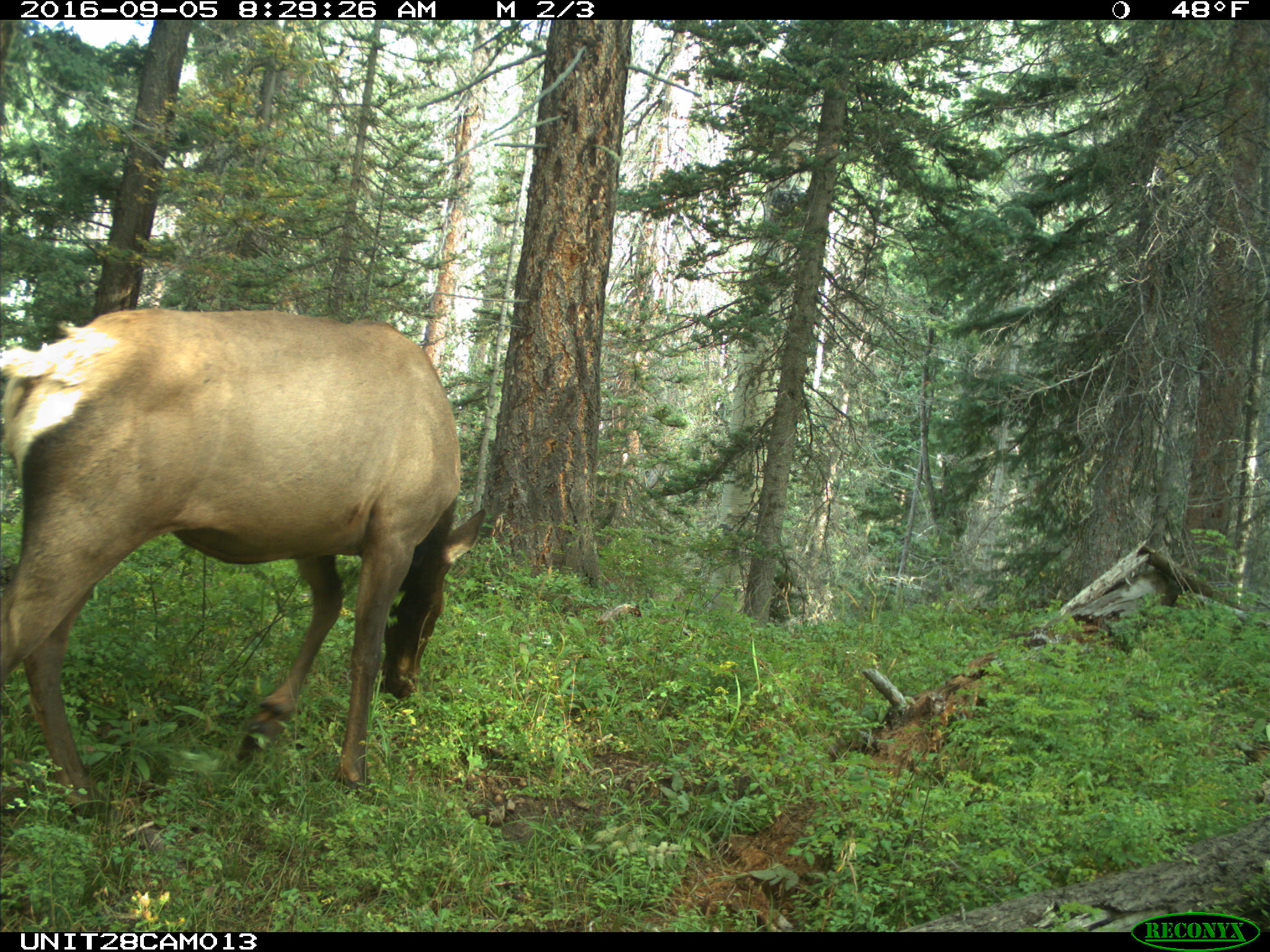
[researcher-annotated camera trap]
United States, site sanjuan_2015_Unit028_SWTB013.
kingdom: Animalia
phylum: Chordata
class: Mammalia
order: Artiodactyla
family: Cervidae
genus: Cervus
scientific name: Cervus elaphus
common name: red deer